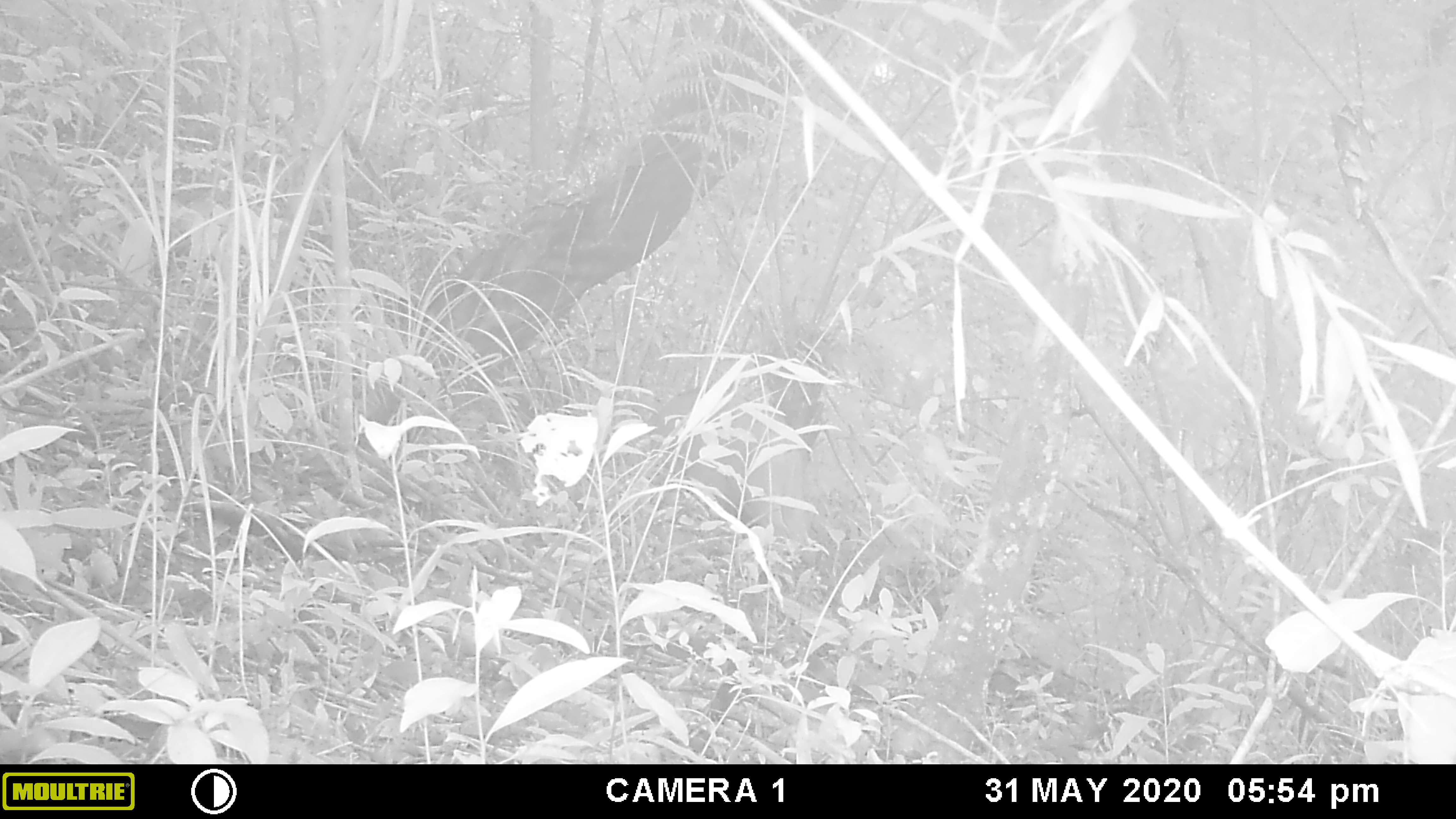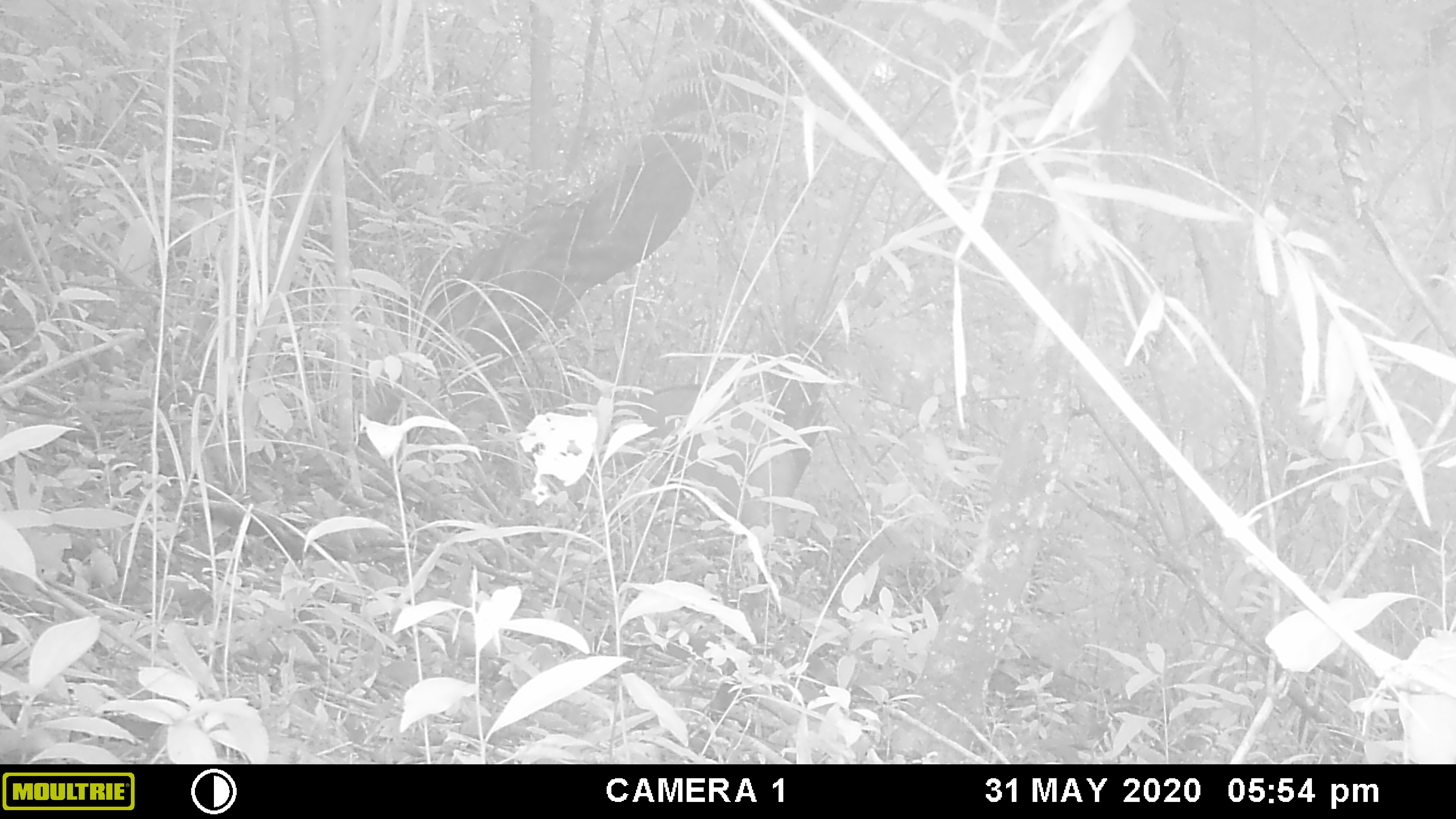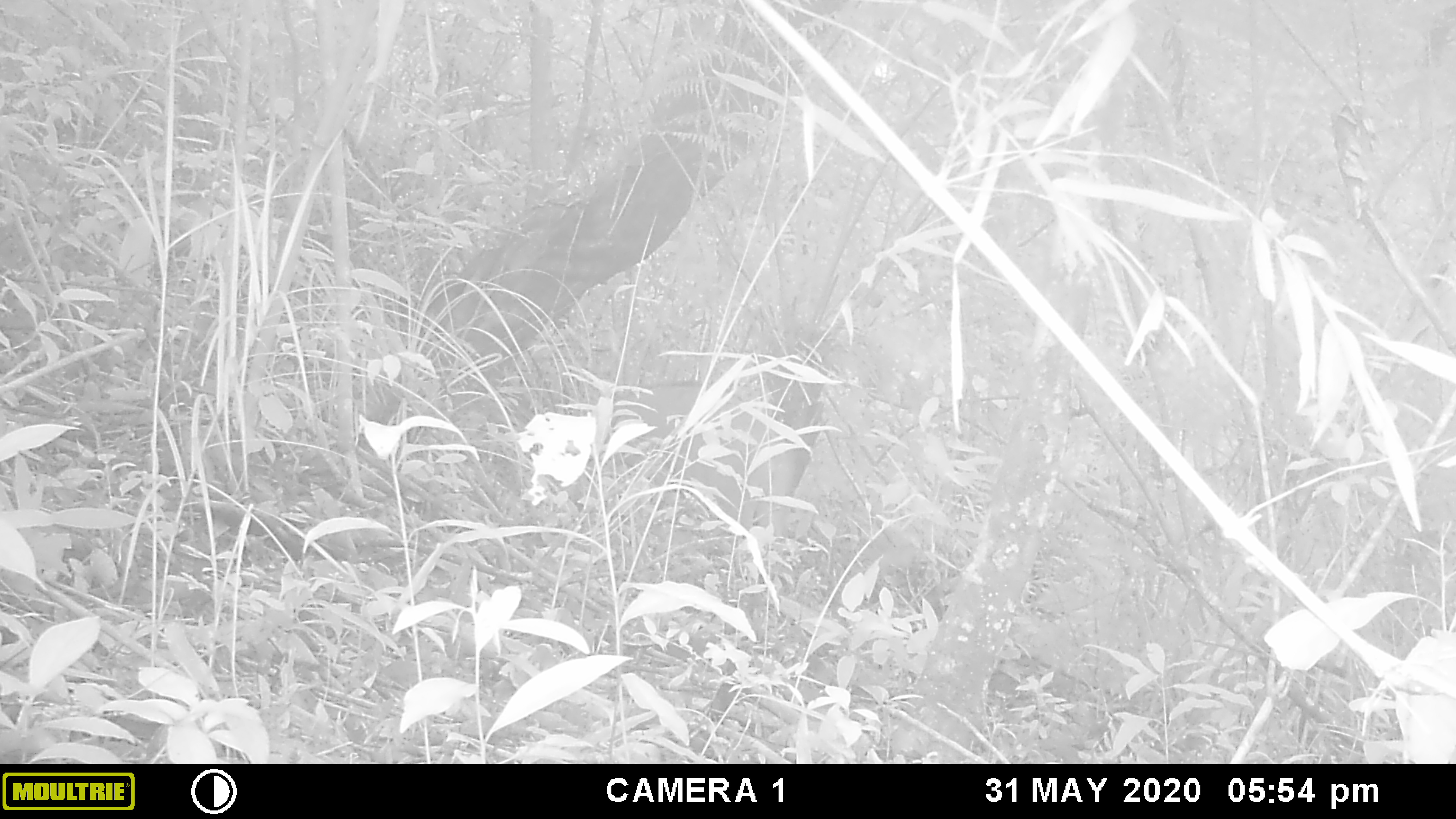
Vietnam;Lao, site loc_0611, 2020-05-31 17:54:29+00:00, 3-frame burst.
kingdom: Animalia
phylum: Chordata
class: Mammalia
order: Artiodactyla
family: Suidae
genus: Sus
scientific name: Sus scrofa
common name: eurasian wild pig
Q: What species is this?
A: Eurasian wild pig (Sus scrofa).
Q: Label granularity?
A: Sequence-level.